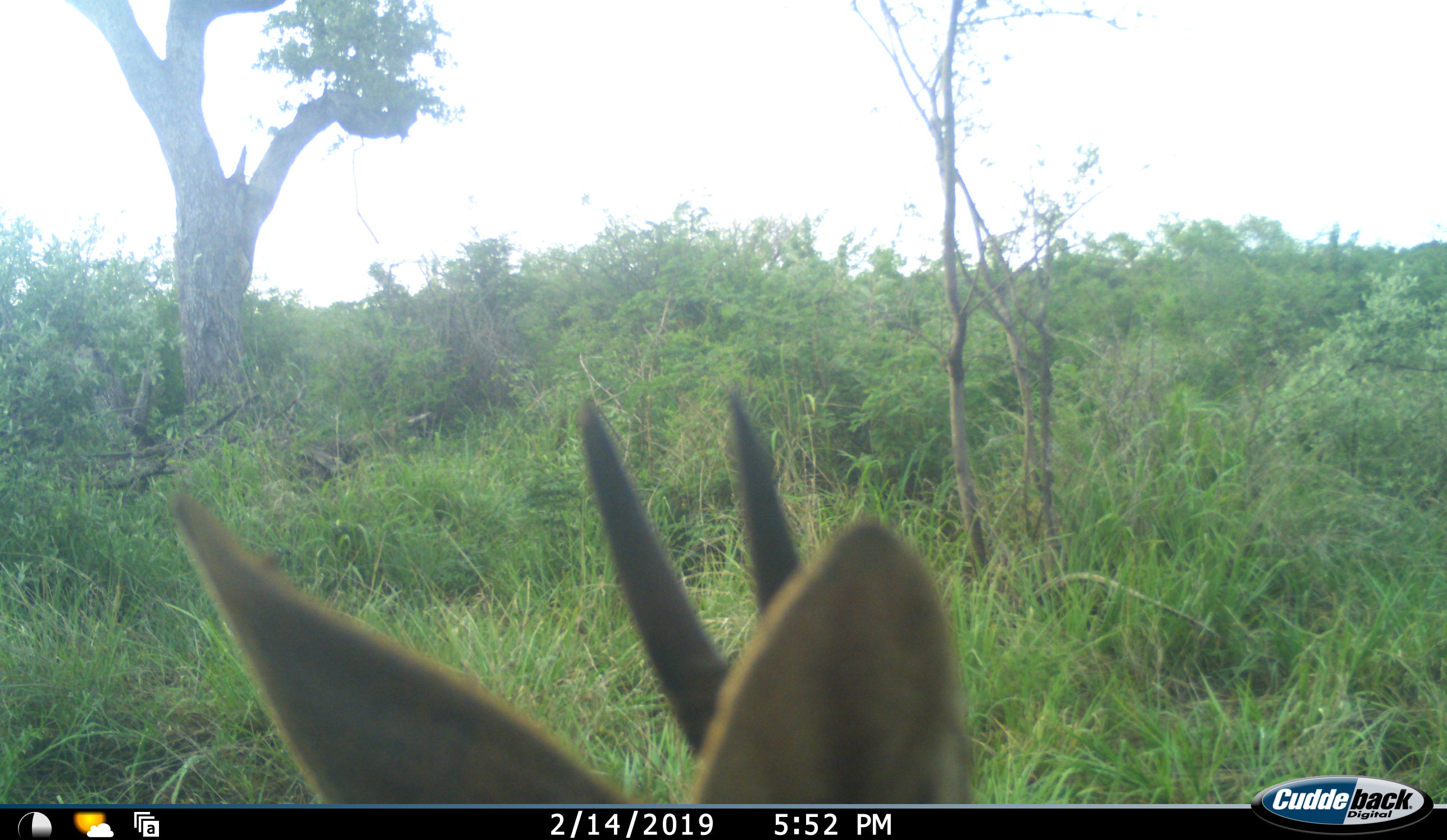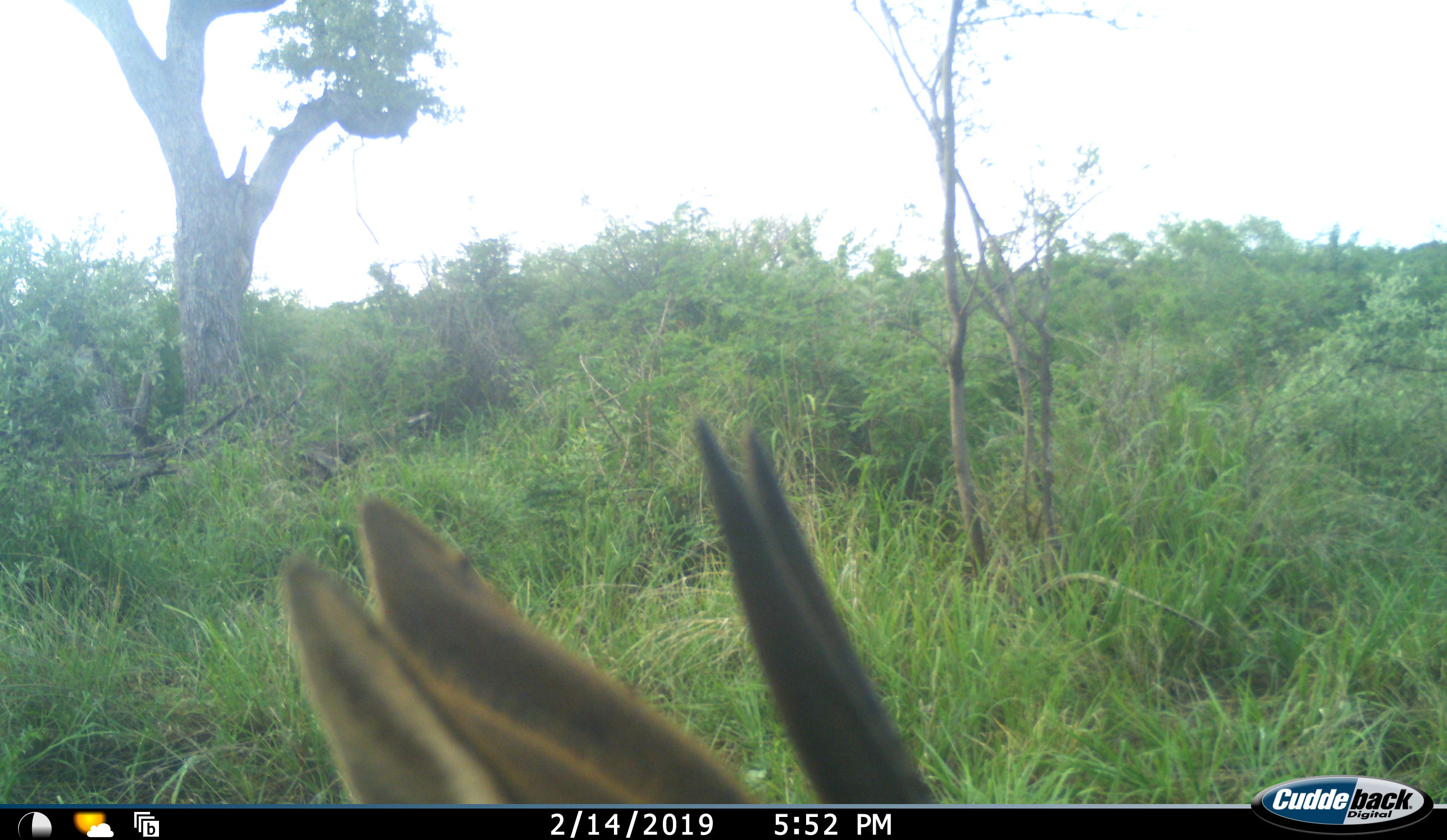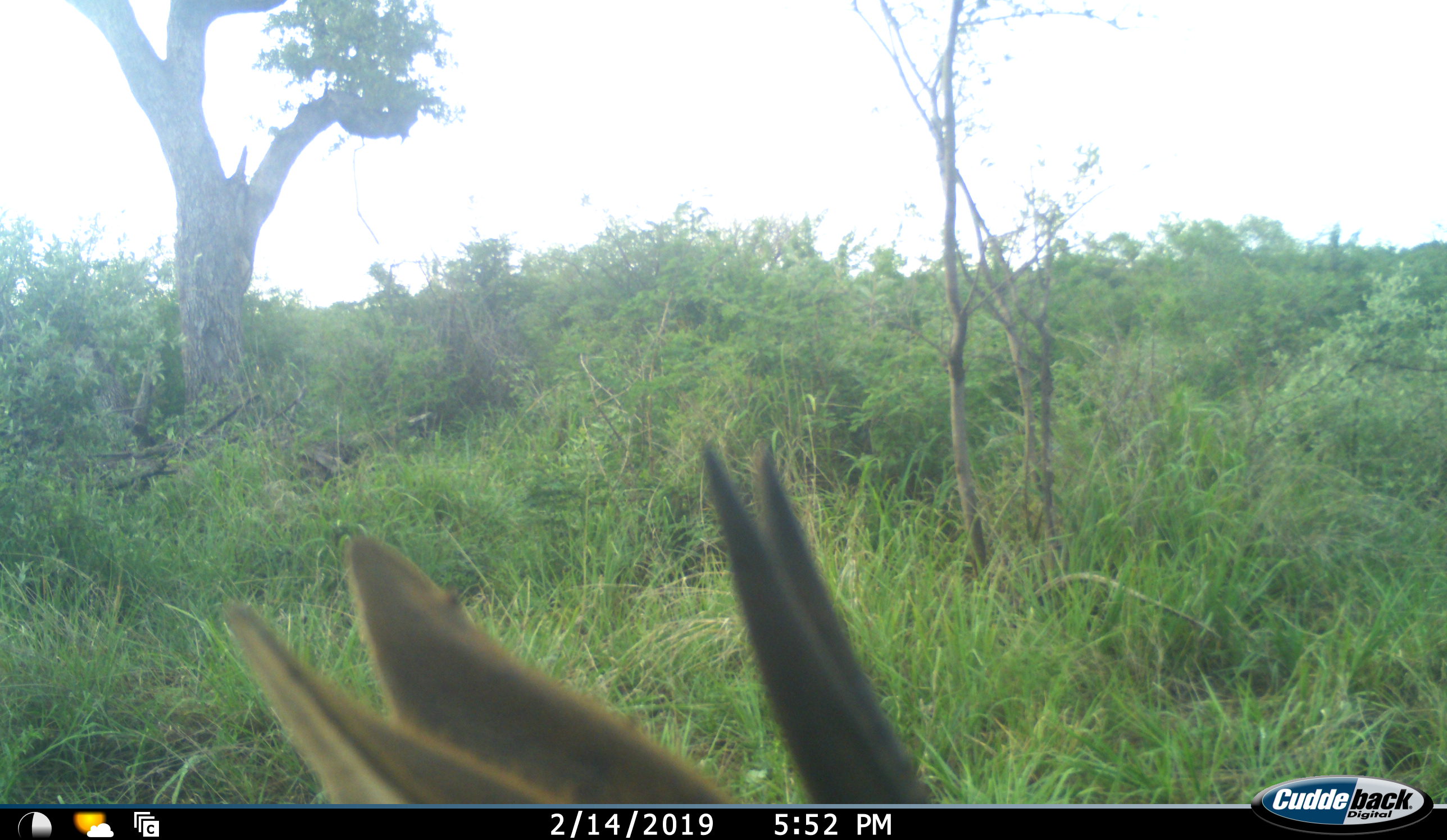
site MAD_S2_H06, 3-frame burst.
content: unidentified animal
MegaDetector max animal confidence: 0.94